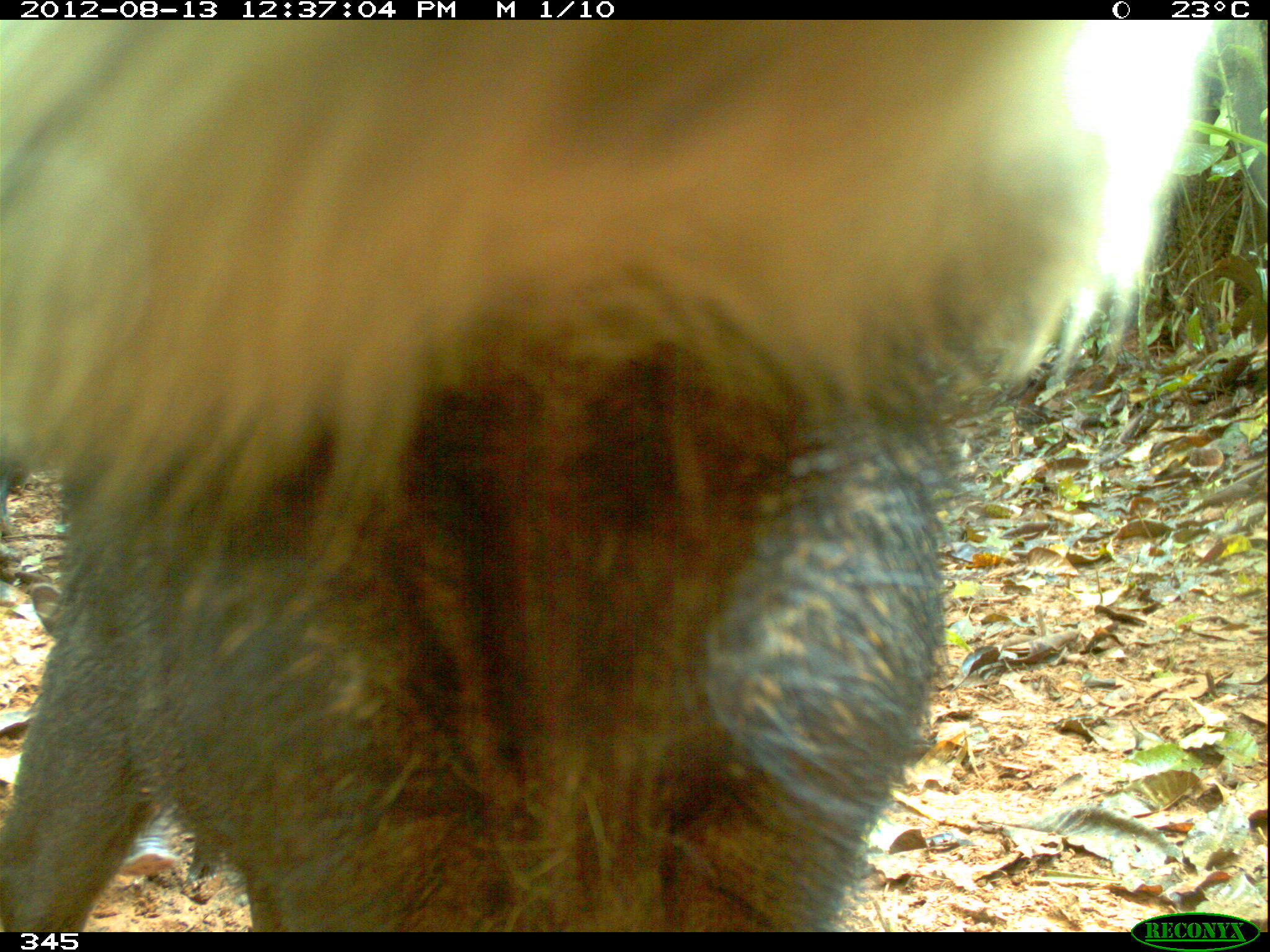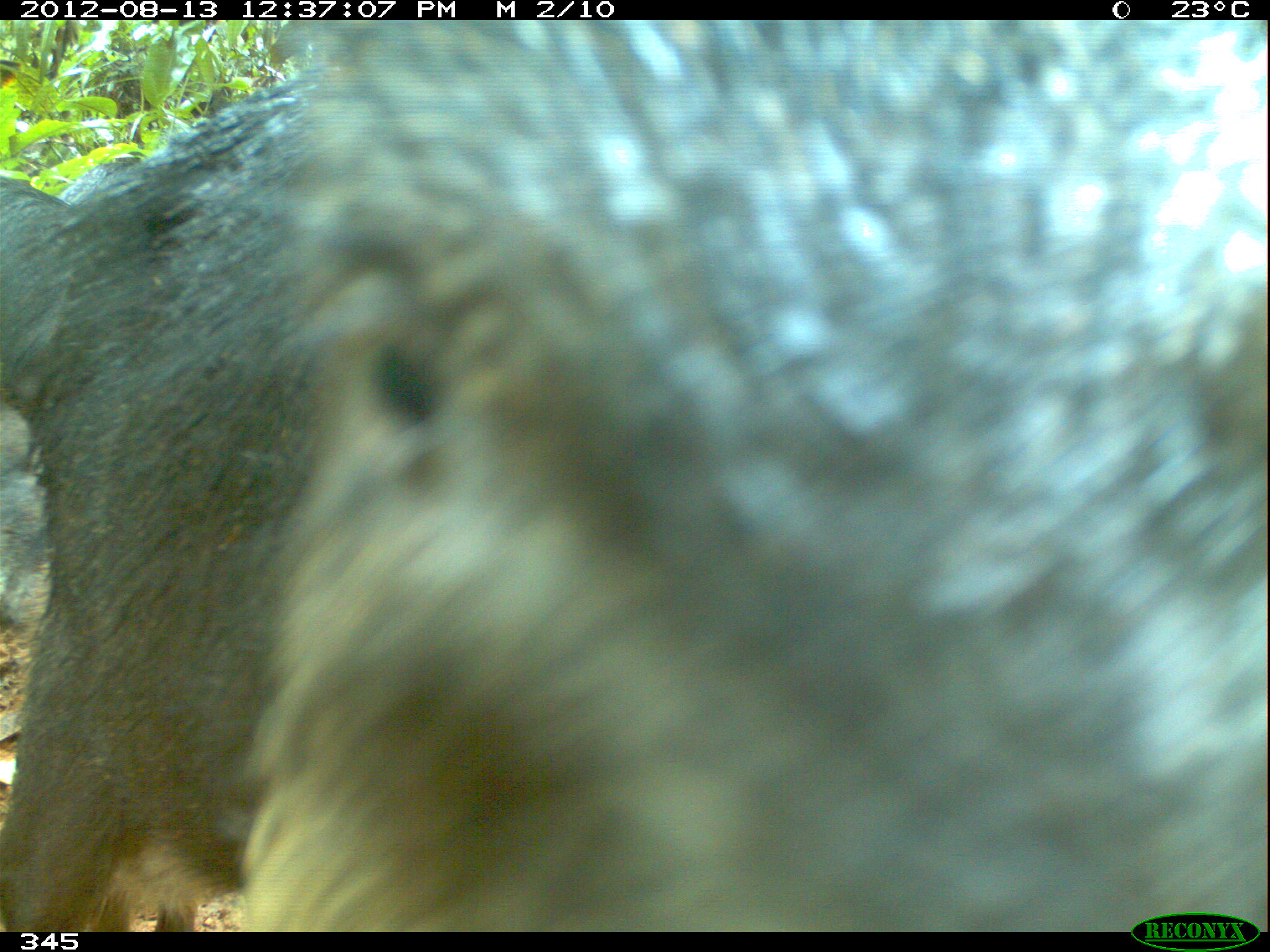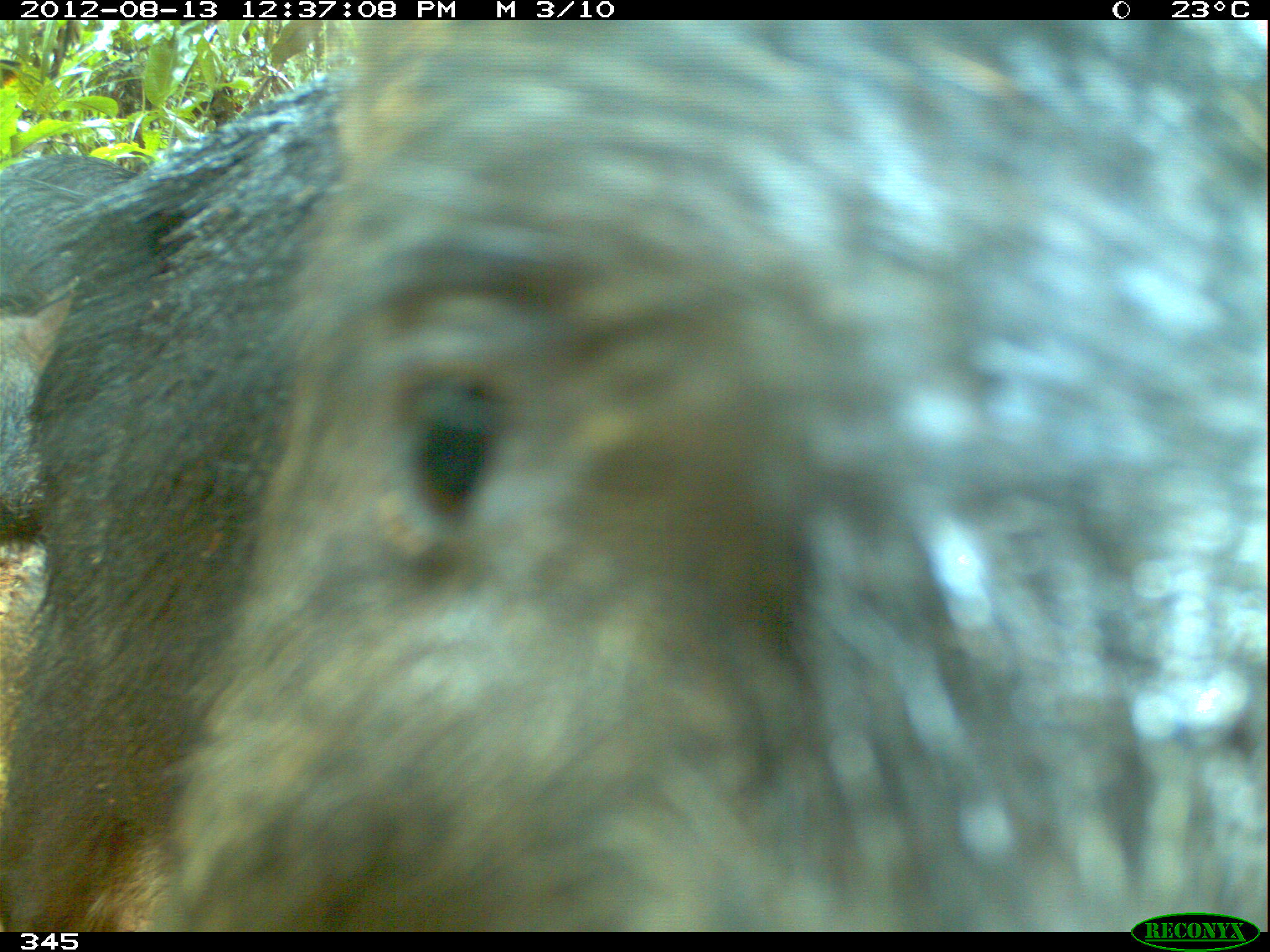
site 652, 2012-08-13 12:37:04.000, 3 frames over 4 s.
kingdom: Animalia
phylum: Chordata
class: Mammalia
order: Artiodactyla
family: Tayassuidae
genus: Tayassu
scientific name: Tayassu pecari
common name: white-lipped peccary